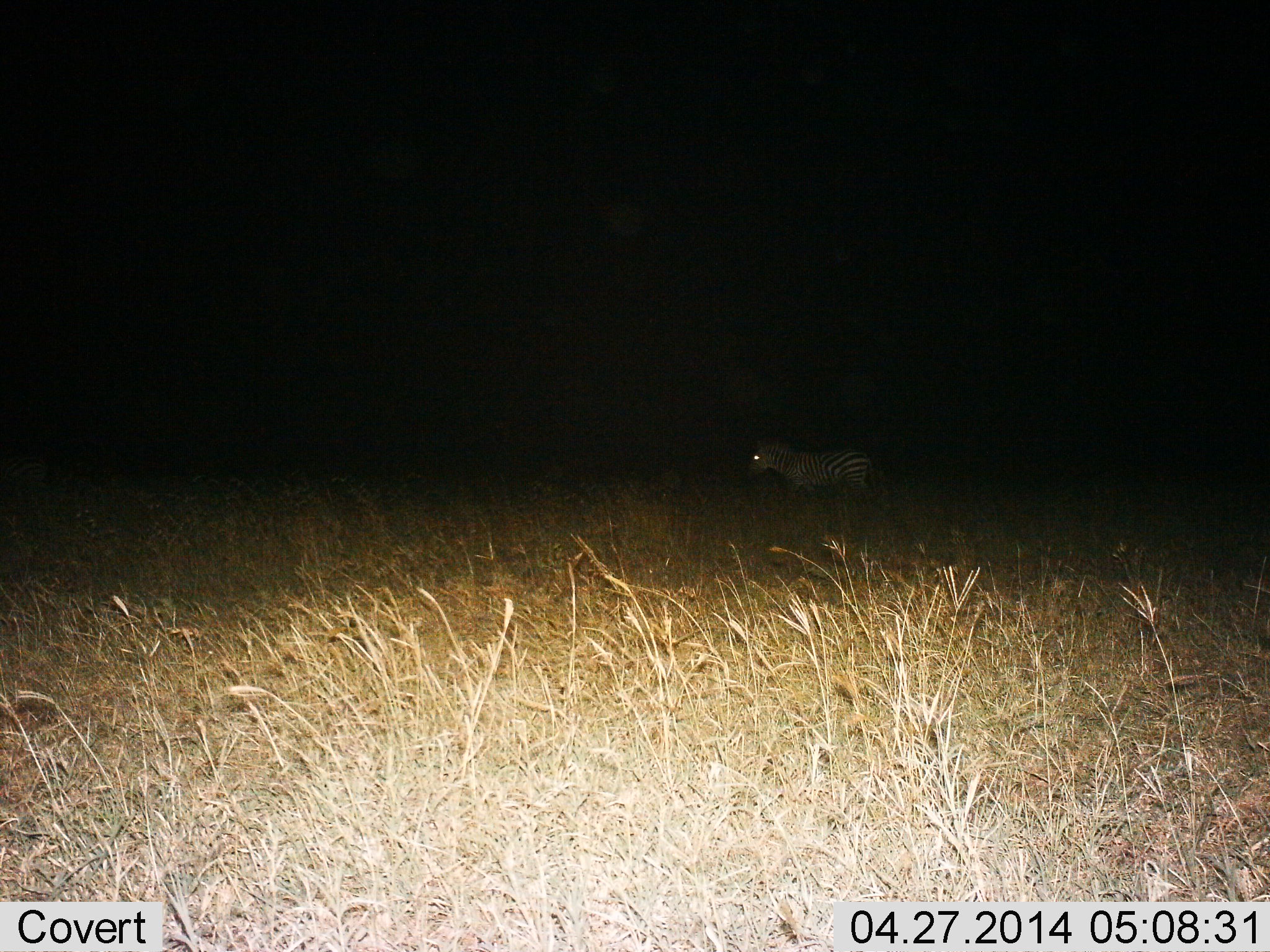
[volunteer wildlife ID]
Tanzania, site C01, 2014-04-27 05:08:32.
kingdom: Animalia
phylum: Chordata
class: Mammalia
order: Perissodactyla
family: Equidae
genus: Equus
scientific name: Equus quagga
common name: plains zebra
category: zebra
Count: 1.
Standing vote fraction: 60%.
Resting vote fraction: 0%.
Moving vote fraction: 40%.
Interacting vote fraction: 0%.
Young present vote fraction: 0%.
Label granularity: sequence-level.